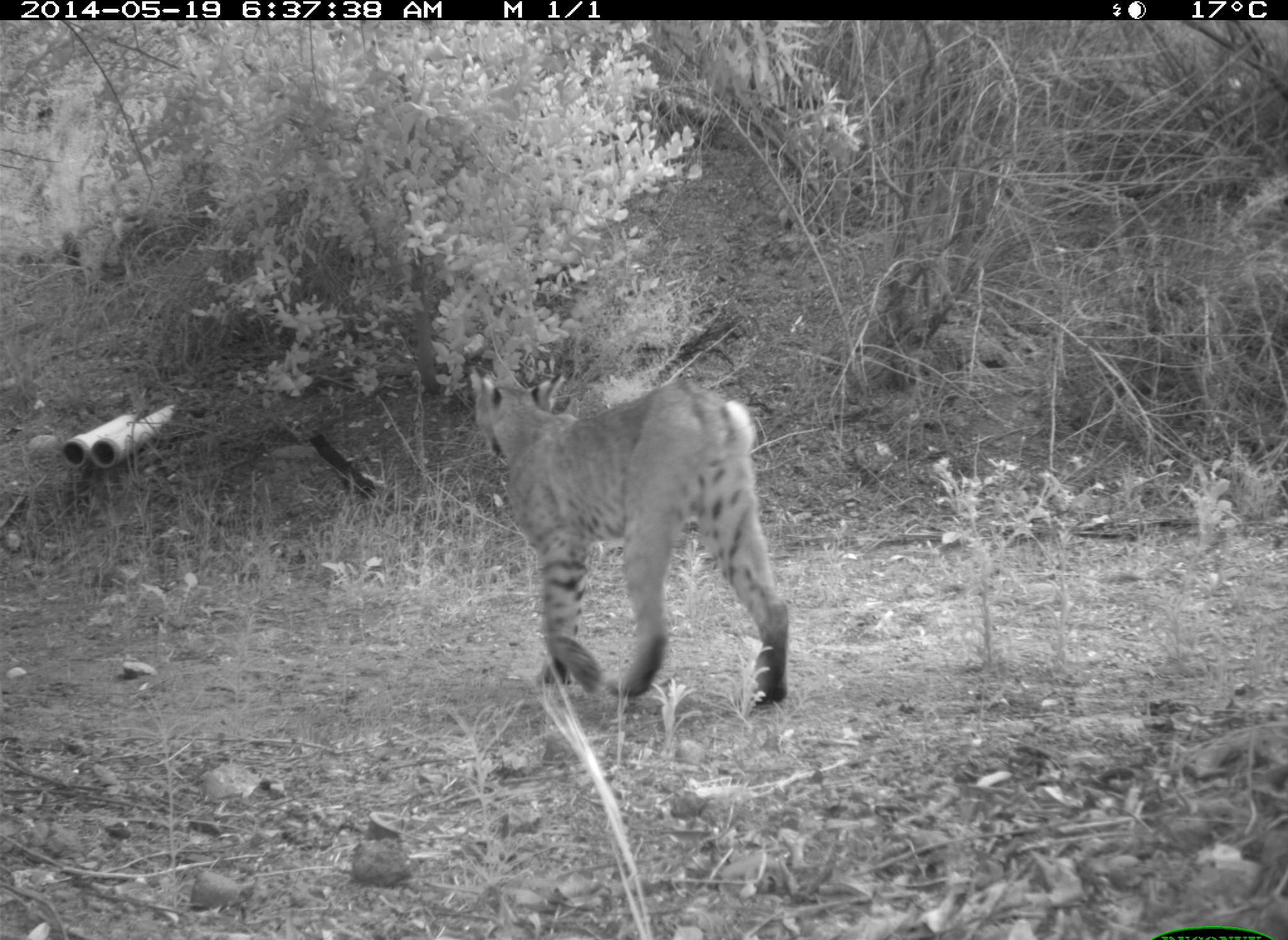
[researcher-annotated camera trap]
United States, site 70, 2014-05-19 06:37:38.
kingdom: Animalia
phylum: Chordata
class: Mammalia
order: Carnivora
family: Felidae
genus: Lynx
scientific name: Lynx rufus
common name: bobcat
Bobcat (Lynx rufus).